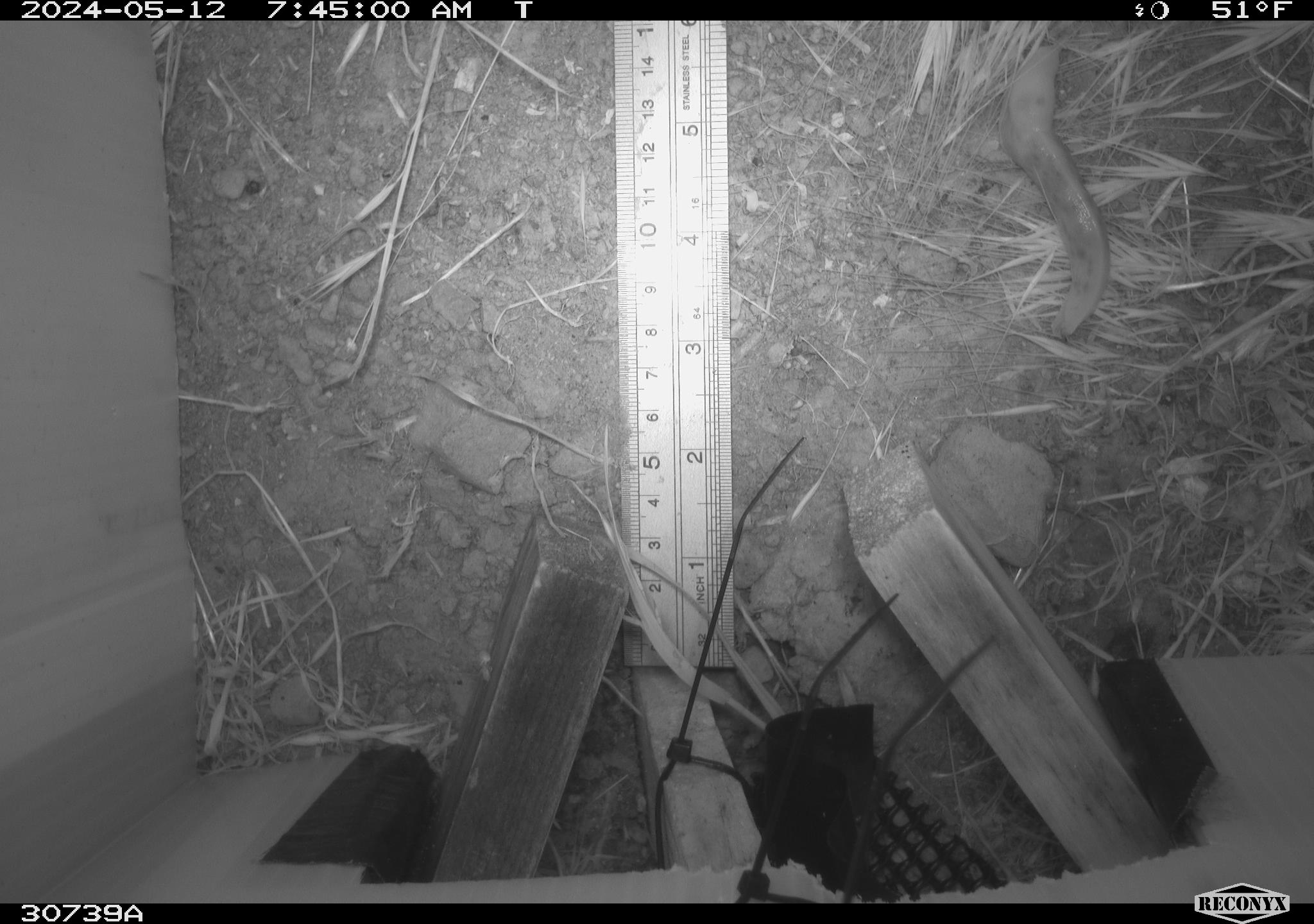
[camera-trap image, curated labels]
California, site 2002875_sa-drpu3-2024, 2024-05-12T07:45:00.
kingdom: Animalia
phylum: Mollusca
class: Gastropoda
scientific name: Gastropoda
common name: gastropods